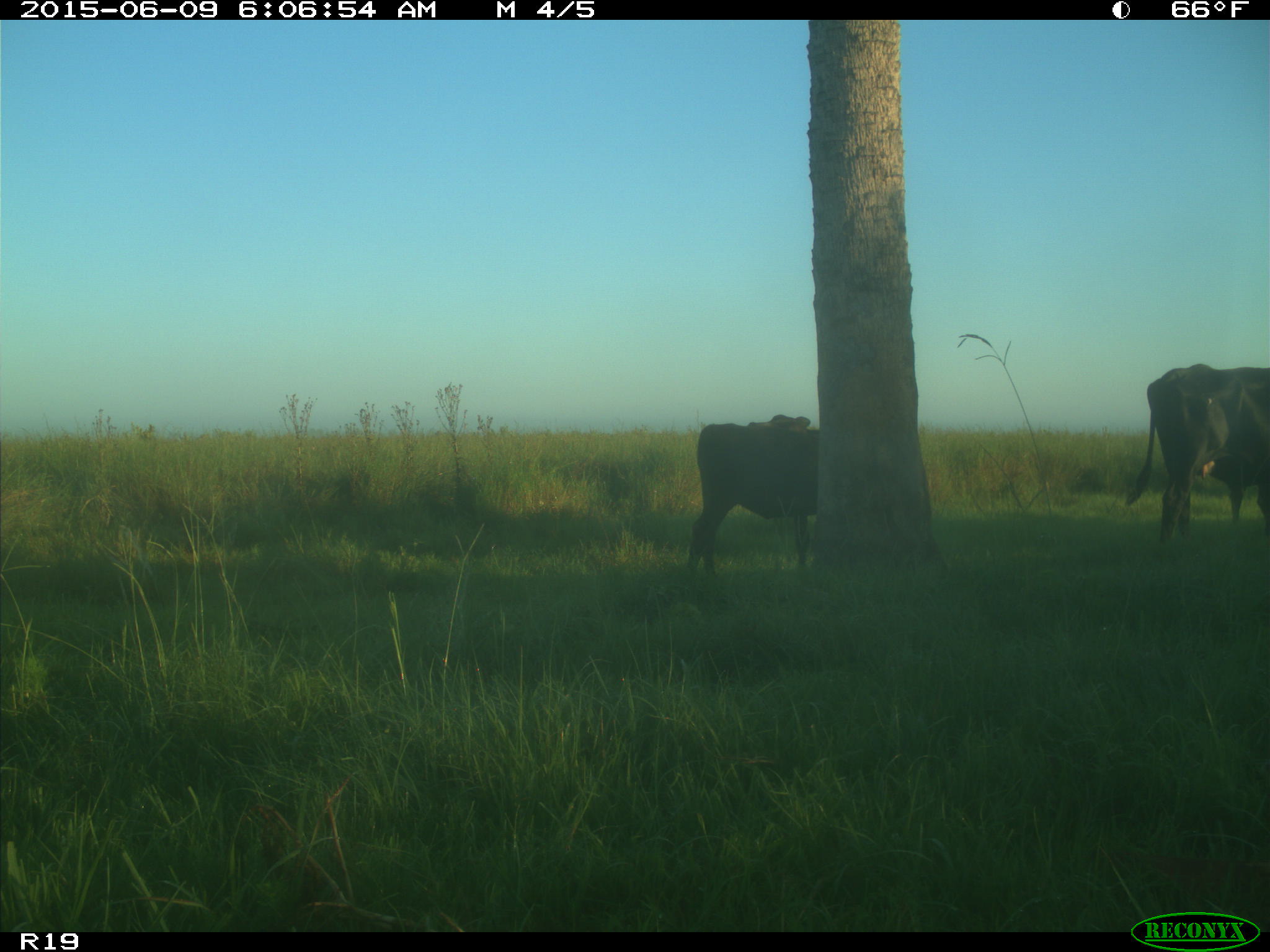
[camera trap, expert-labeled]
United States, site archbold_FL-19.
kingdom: Animalia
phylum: Chordata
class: Mammalia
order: Artiodactyla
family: Bovidae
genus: Bos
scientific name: Bos taurus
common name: domestic cow